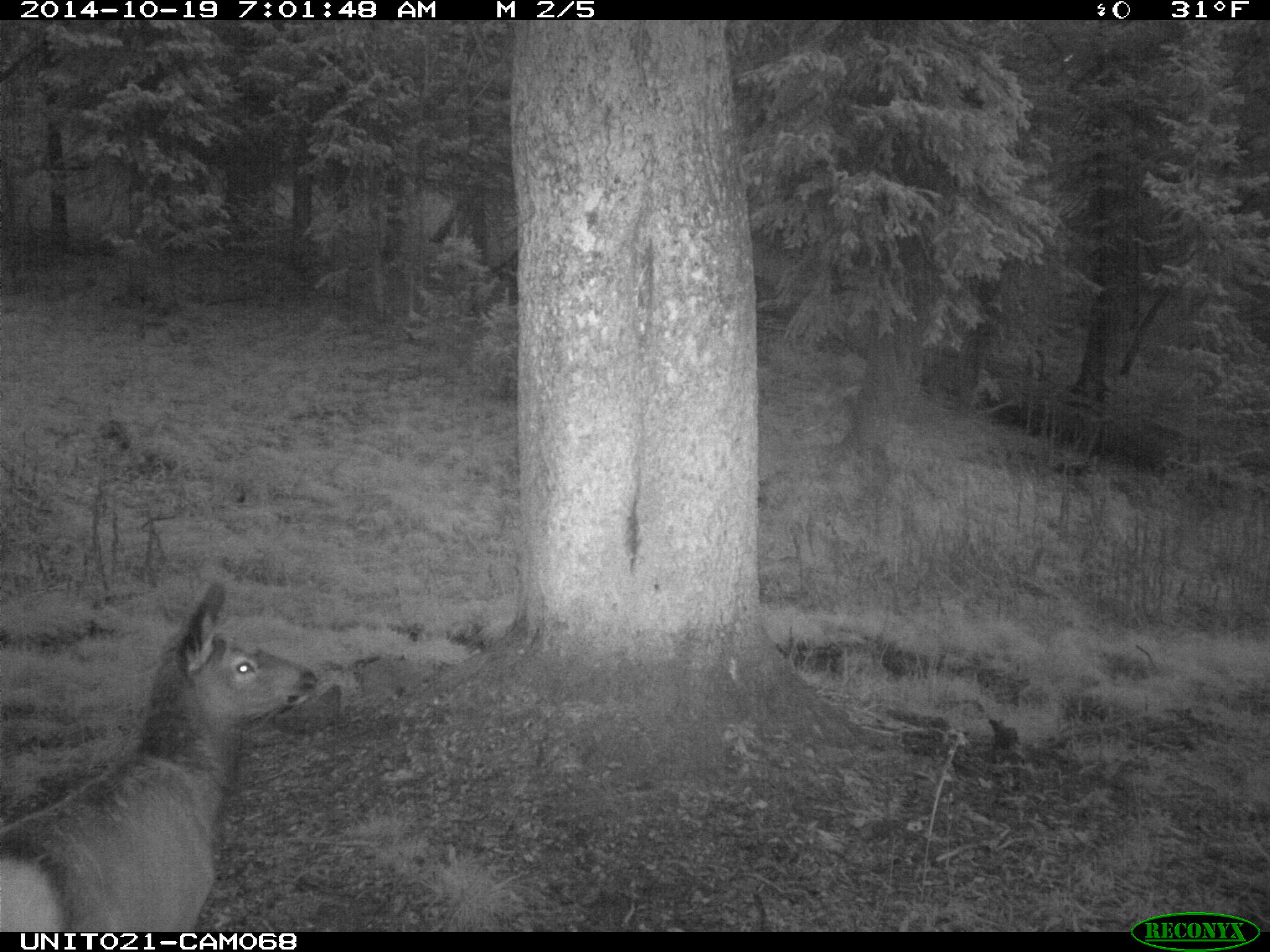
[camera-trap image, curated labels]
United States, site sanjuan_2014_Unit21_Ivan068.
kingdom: Animalia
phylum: Chordata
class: Mammalia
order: Artiodactyla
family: Cervidae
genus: Cervus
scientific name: Cervus elaphus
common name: red deer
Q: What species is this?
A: Cervus elaphus (red deer).